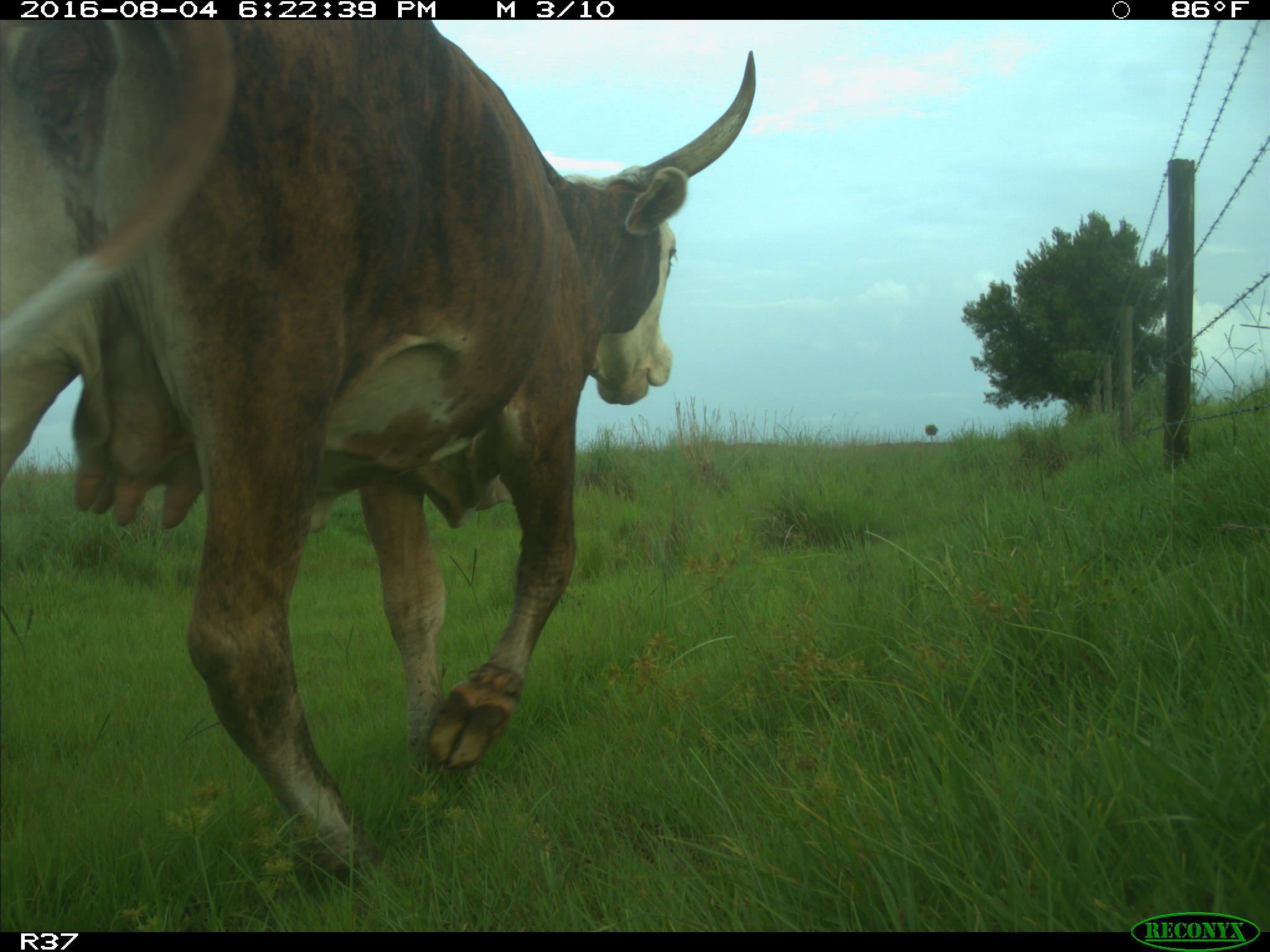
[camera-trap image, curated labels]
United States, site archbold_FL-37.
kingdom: Animalia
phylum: Chordata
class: Mammalia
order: Artiodactyla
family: Bovidae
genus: Bos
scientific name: Bos taurus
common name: domestic cow